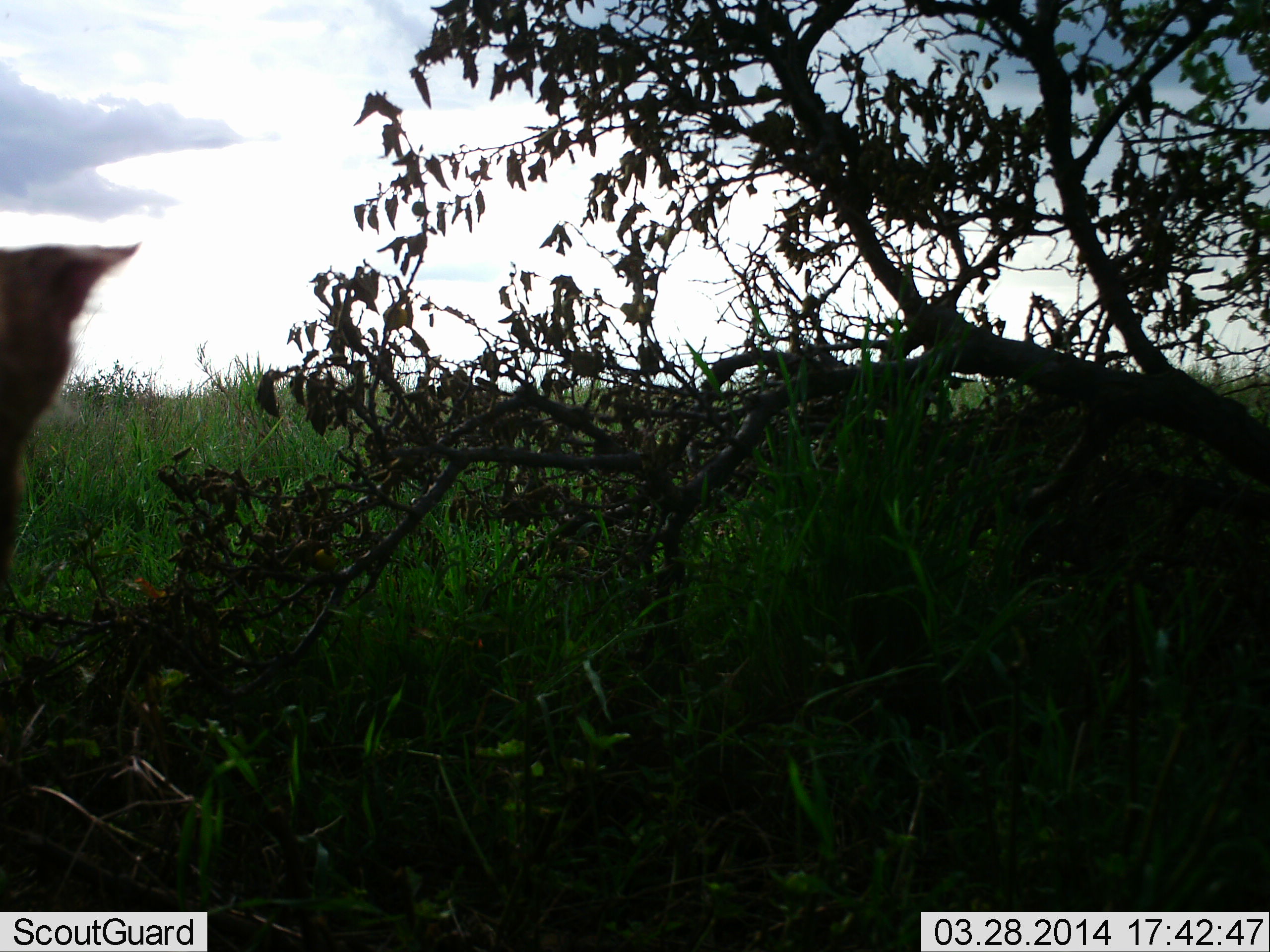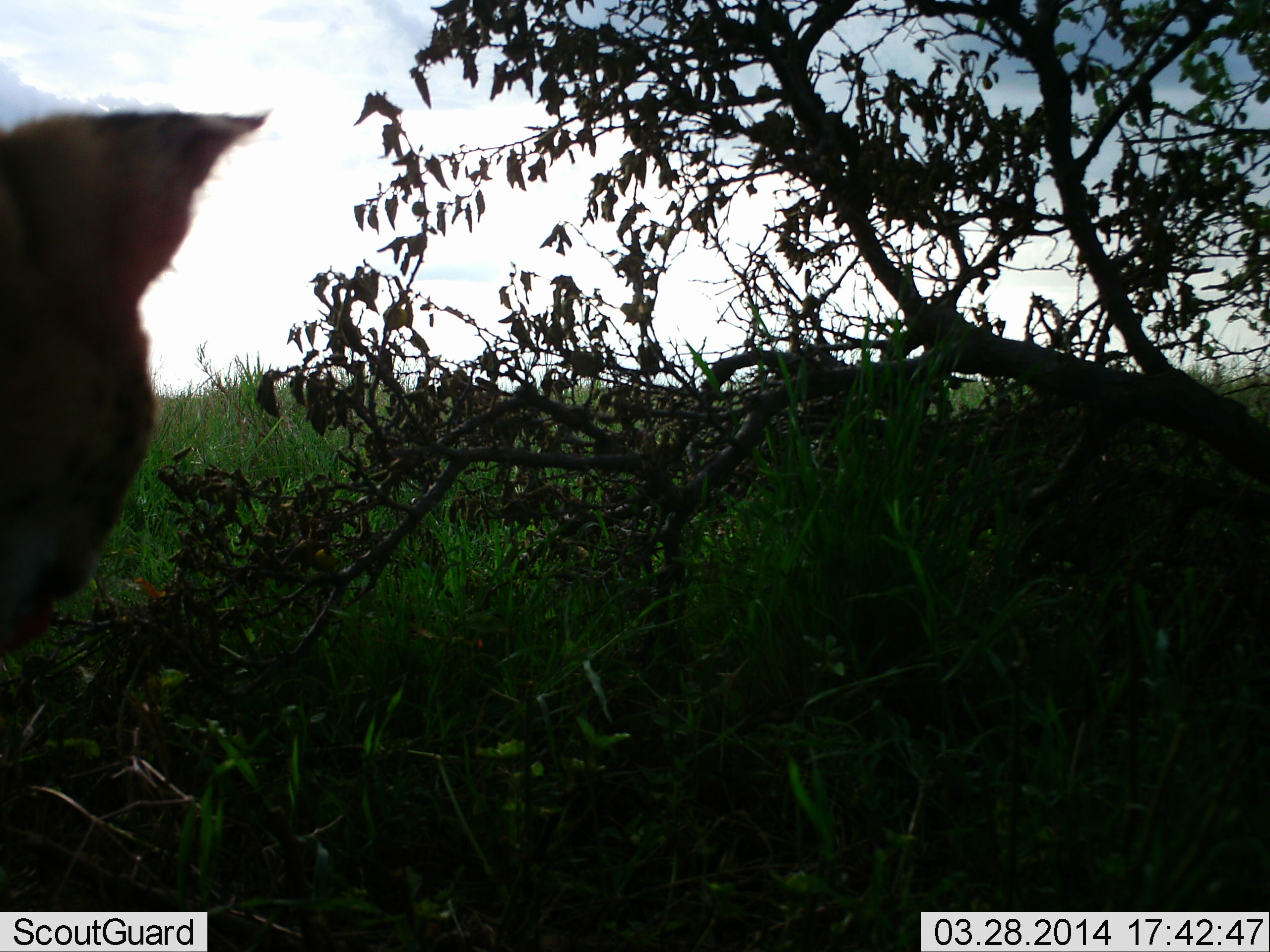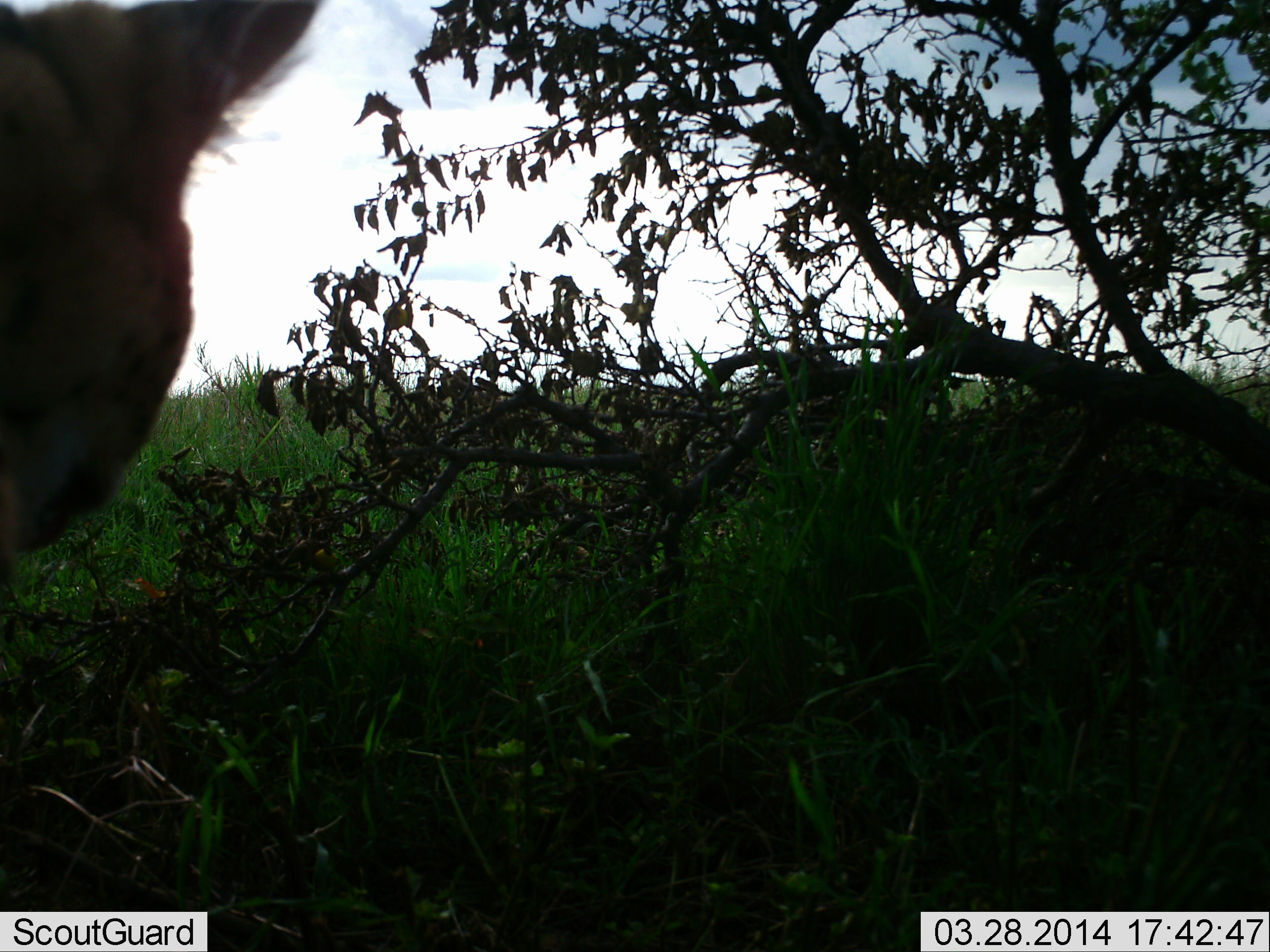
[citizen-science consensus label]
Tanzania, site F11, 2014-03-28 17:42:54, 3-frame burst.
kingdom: Animalia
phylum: Chordata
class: Mammalia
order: Carnivora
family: Felidae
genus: Leptailurus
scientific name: Leptailurus serval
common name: serval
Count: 1.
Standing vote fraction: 56%.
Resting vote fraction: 8%.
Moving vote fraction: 36%.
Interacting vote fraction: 4%.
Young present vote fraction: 0%.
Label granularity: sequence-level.